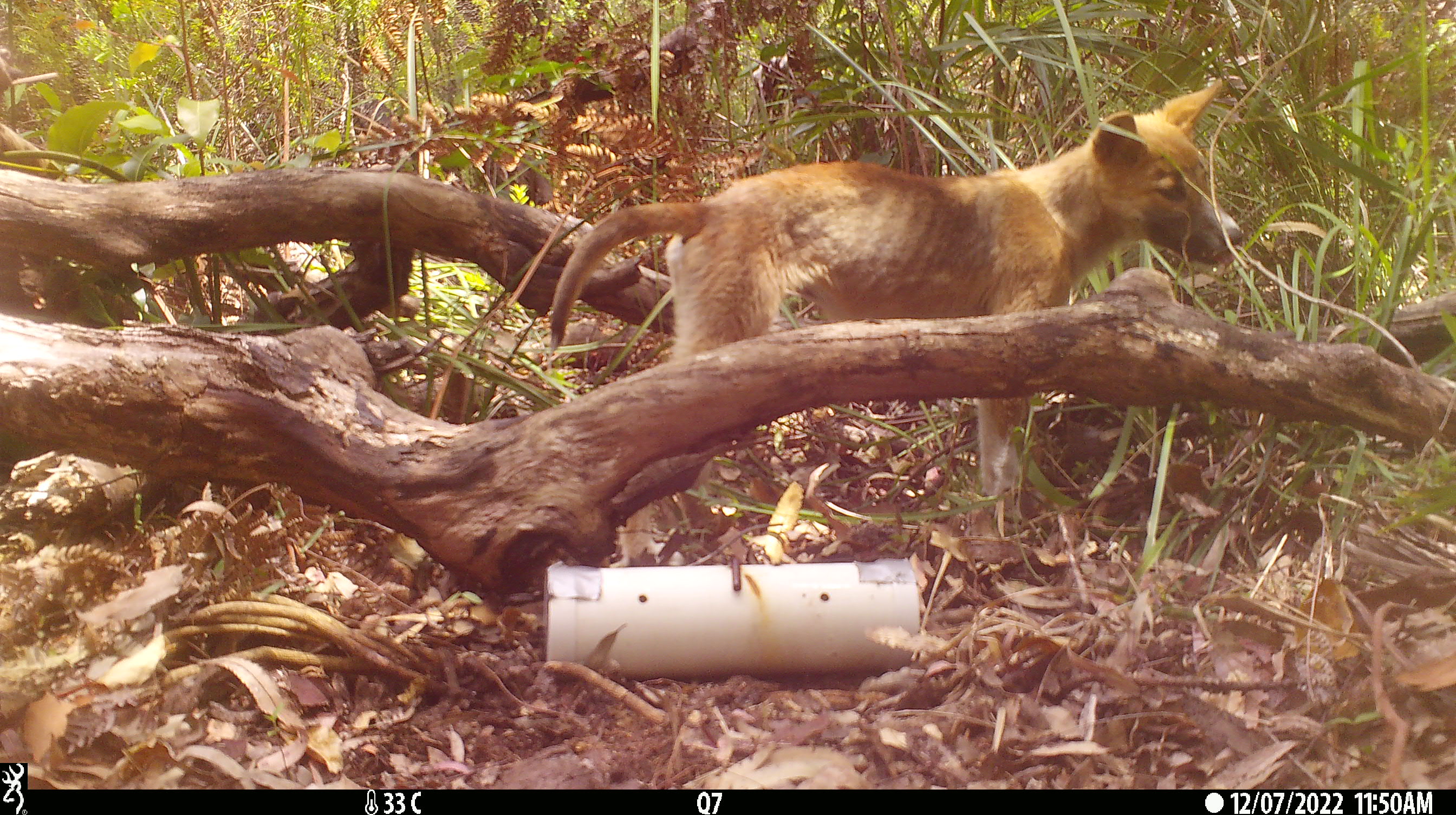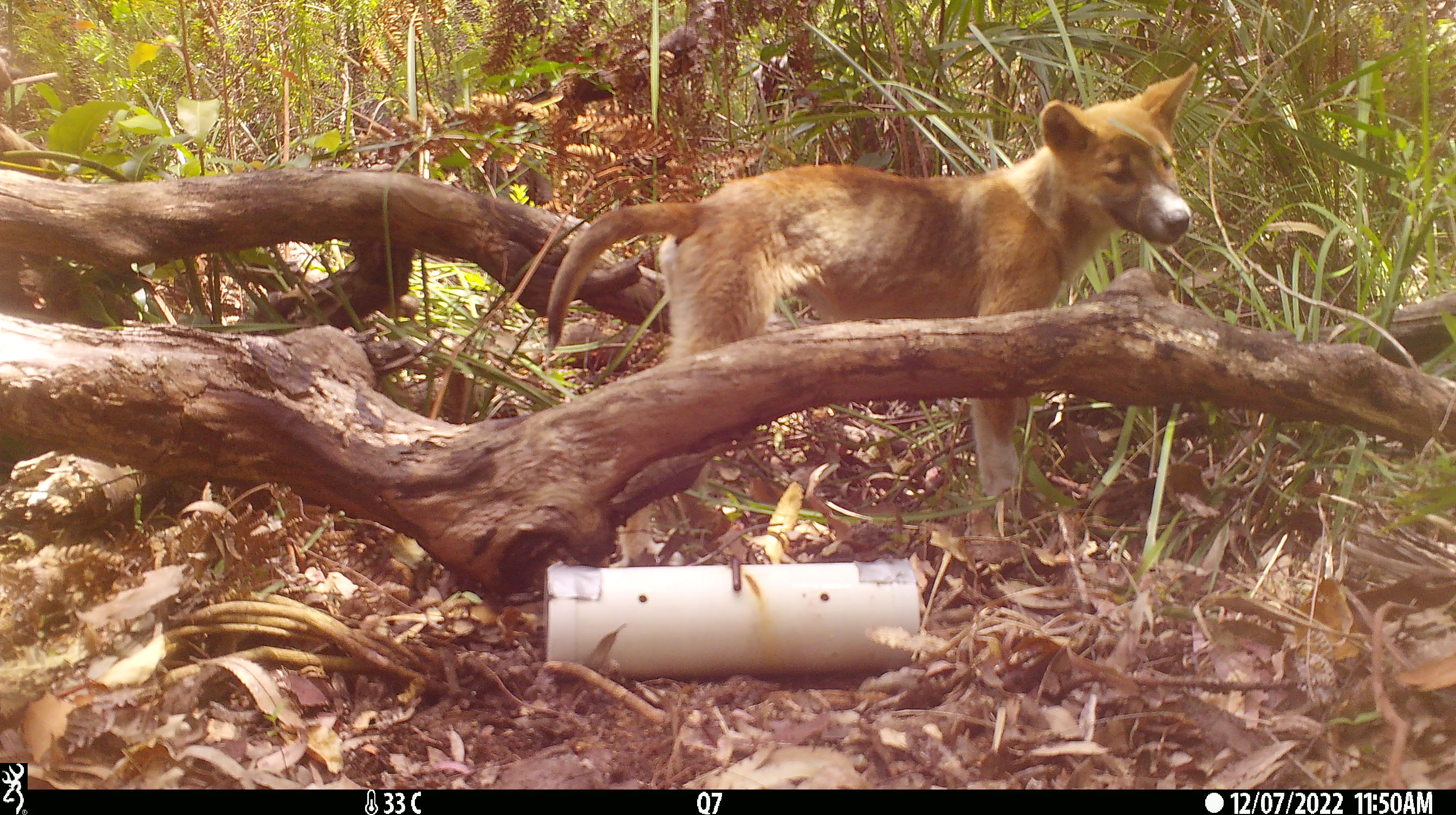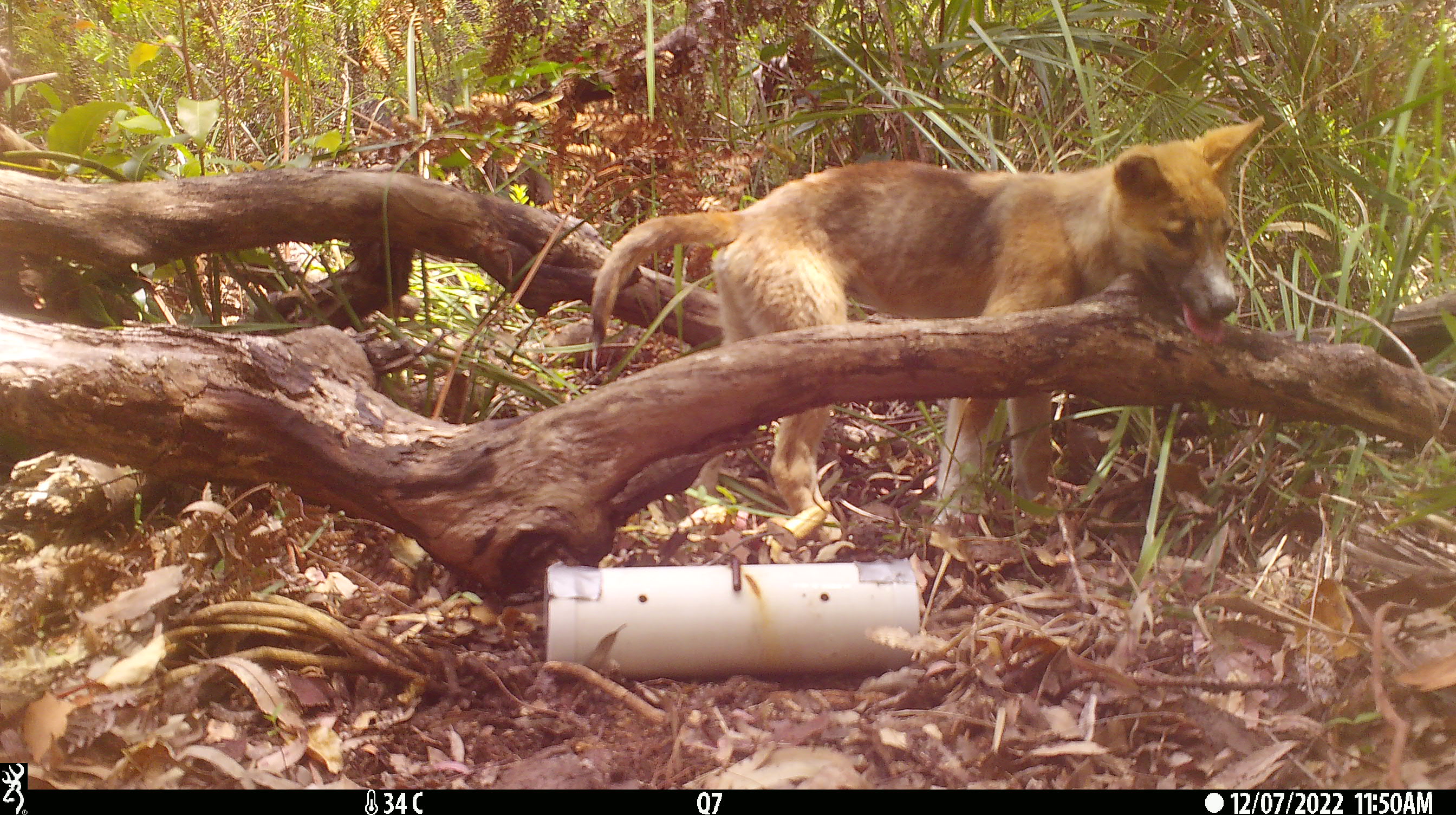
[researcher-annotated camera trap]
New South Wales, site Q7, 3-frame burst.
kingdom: Animalia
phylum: Chordata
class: Mammalia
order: Carnivora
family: Canidae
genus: Canis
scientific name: Canis familiaris dingo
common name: dingo